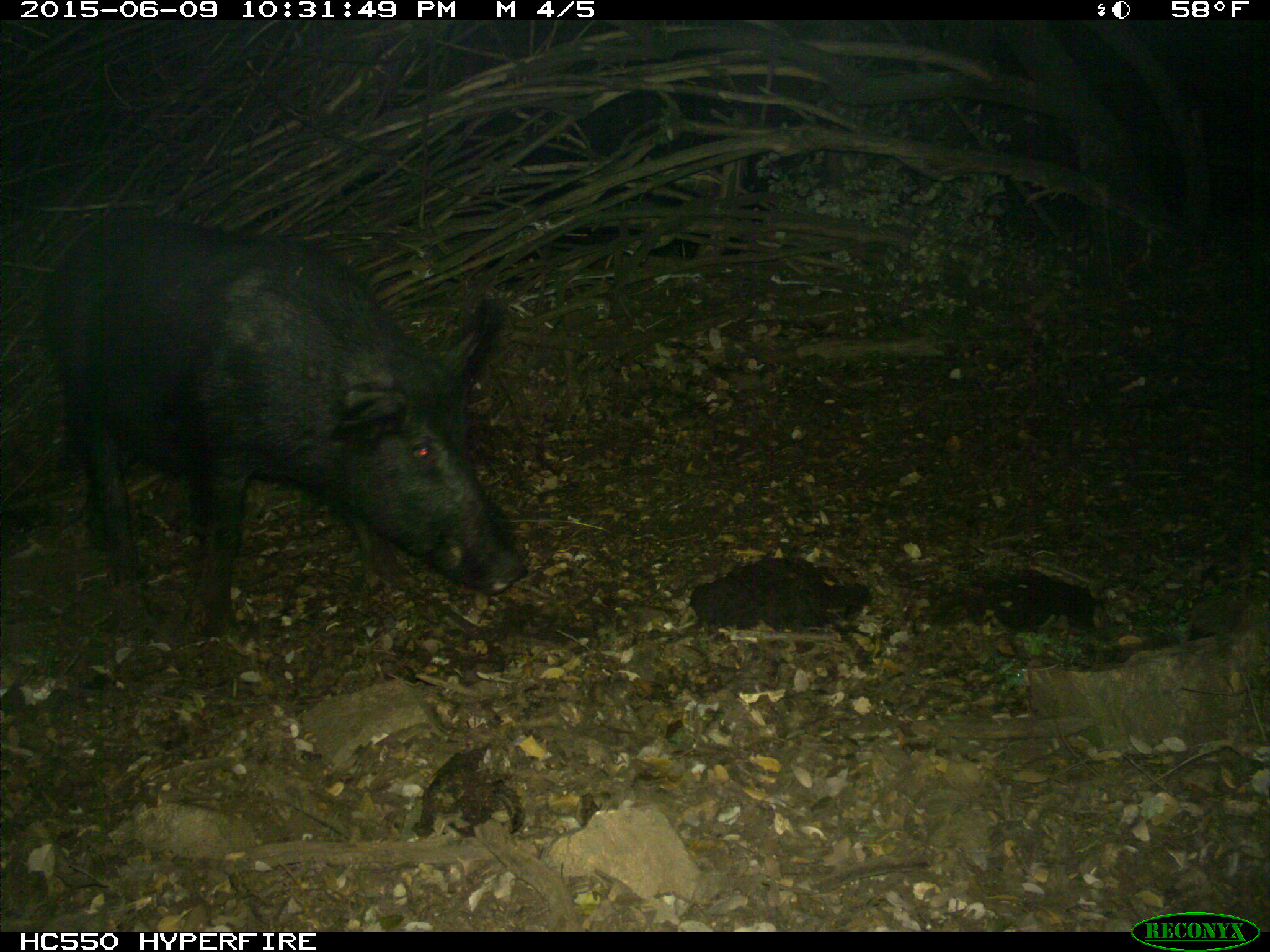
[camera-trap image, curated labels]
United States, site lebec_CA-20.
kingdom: Animalia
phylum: Chordata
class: Mammalia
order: Artiodactyla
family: Suidae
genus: Sus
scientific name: Sus scrofa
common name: wild boar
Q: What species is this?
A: Sus scrofa (wild boar).